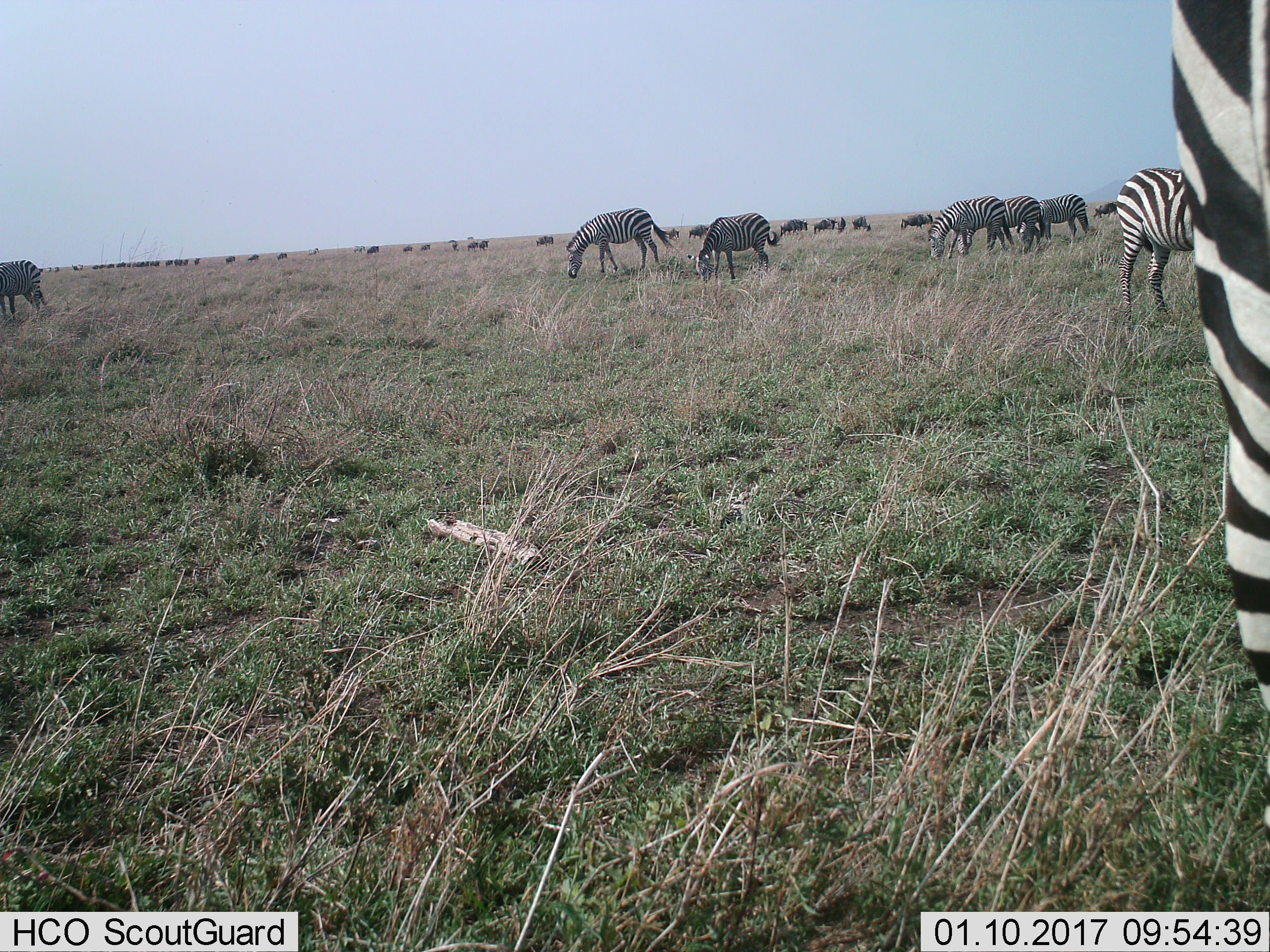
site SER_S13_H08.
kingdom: Animalia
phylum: Chordata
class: Mammalia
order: Artiodactyla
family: Bovidae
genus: Connochaetes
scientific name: Connochaetes taurinus taurinus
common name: blue wildebeest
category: wildebeestblue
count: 11-50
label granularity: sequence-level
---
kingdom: Animalia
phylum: Chordata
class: Mammalia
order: Perissodactyla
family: Equidae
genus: Equus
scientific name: Equus quagga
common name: plains zebra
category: zebraplains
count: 8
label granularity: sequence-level